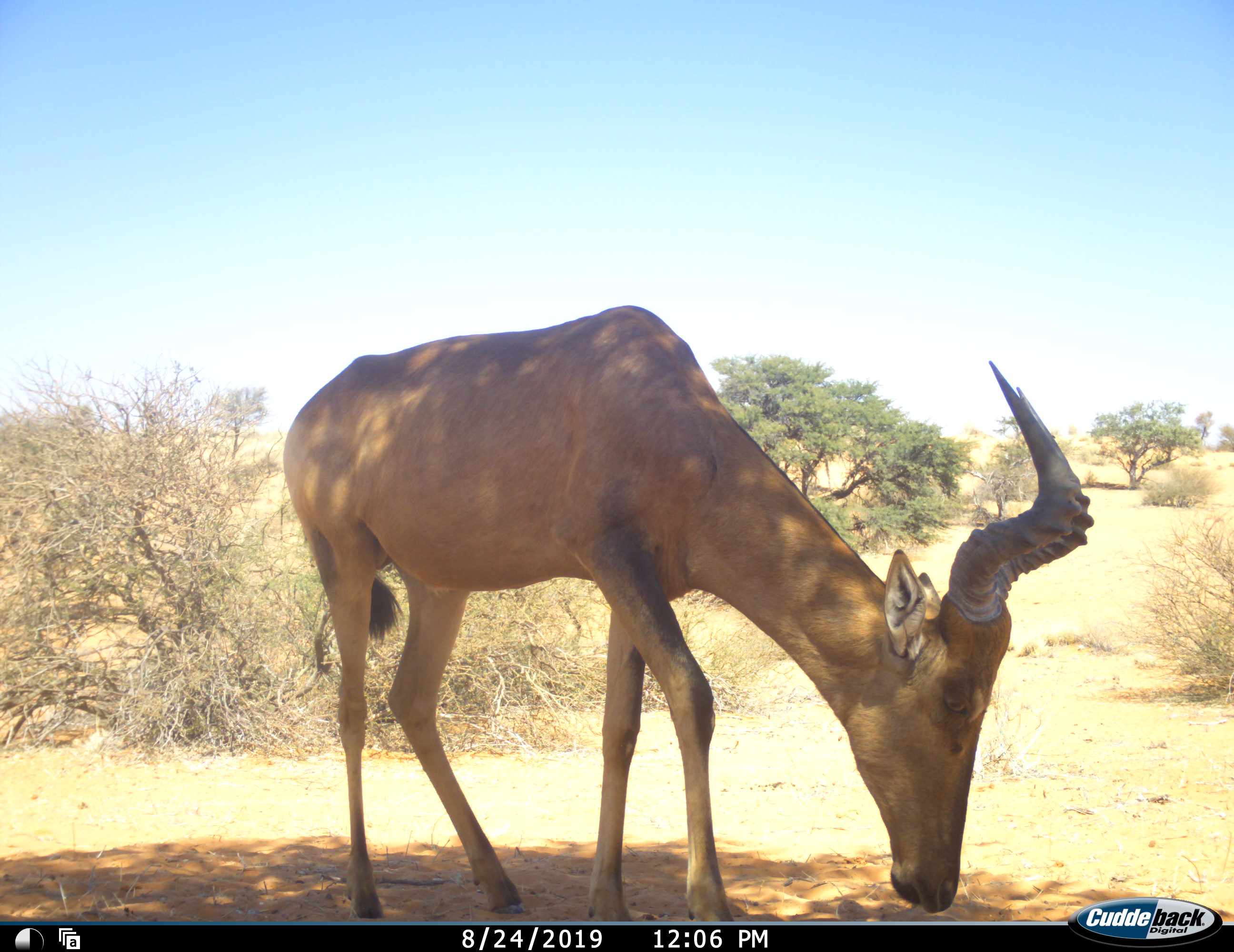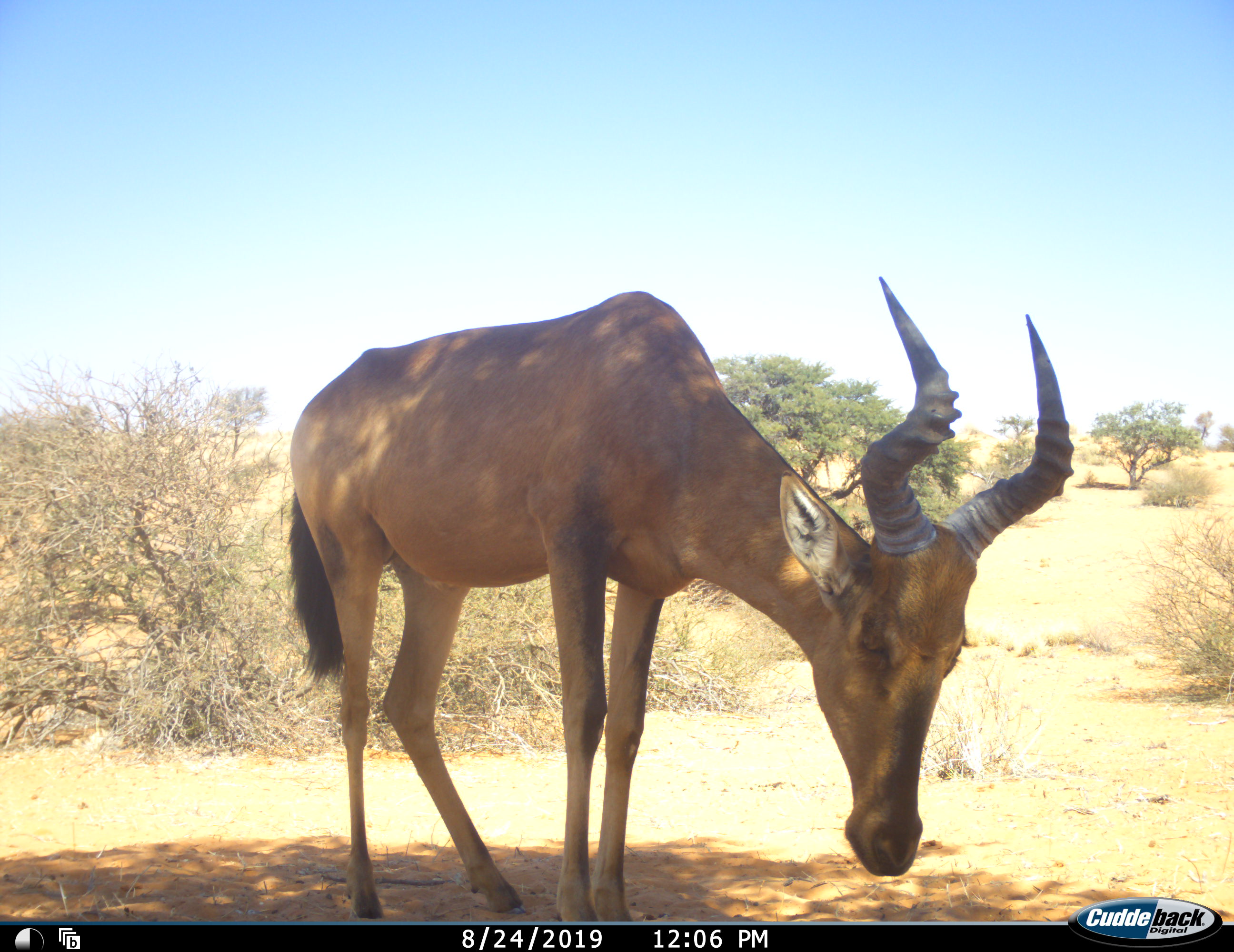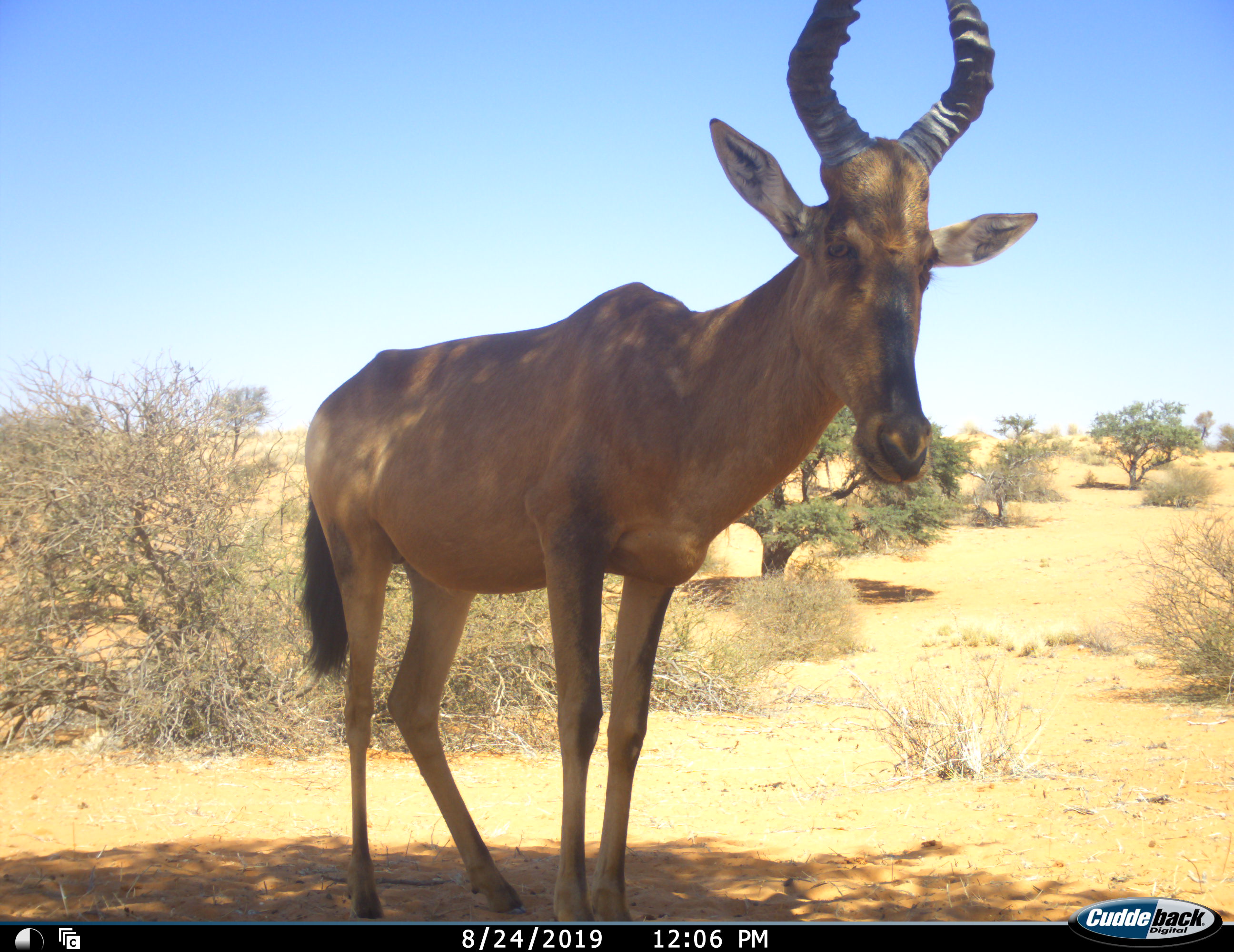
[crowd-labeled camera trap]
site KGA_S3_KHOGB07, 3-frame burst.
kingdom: Animalia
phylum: Chordata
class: Mammalia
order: Artiodactyla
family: Bovidae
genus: Alcelaphus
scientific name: Alcelaphus buselaphus caama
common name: red hartebeest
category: hartebeestred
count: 1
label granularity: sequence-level